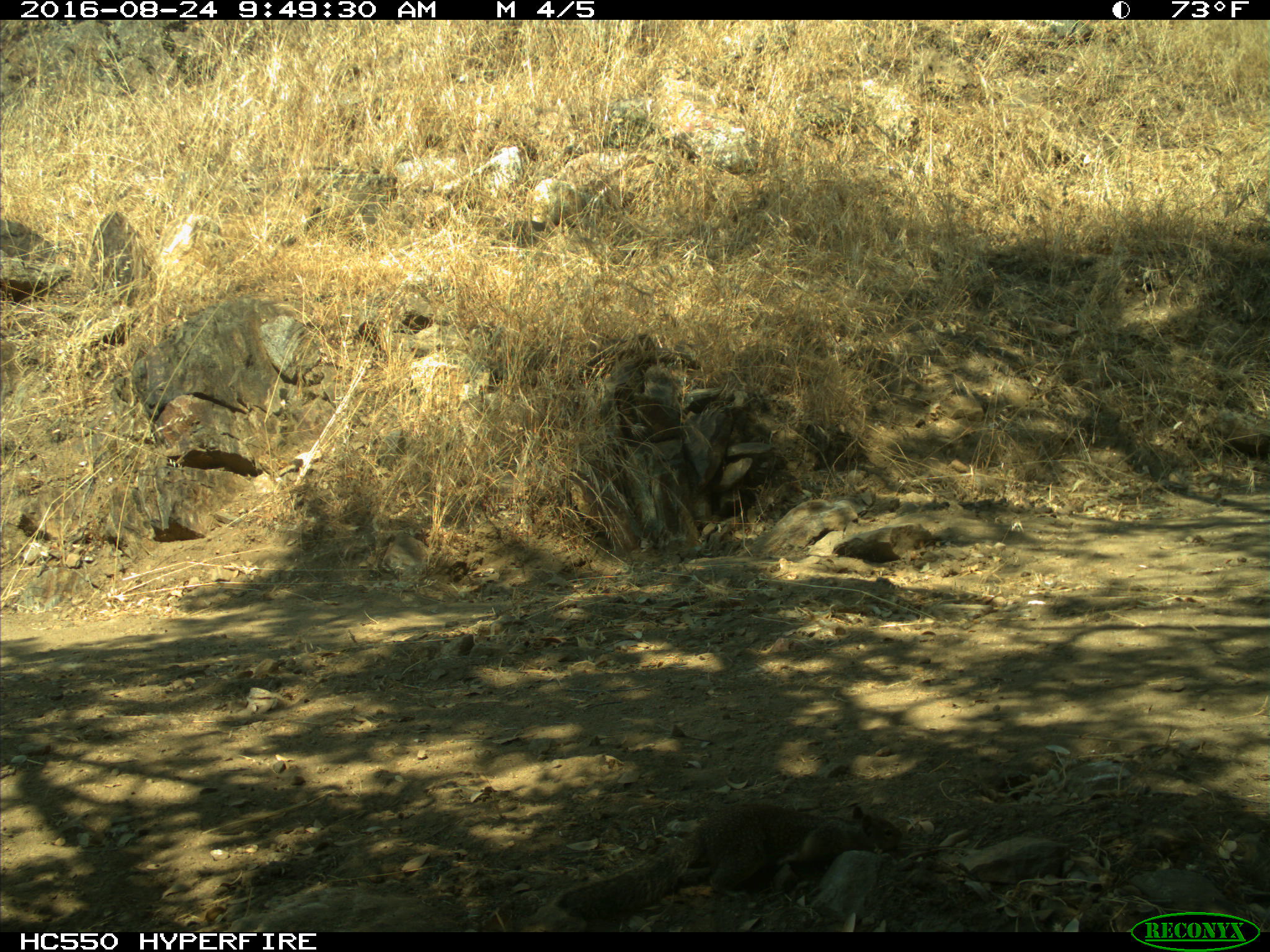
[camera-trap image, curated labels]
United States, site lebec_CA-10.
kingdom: Animalia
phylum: Chordata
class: Mammalia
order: Rodentia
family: Sciuridae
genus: Otospermophilus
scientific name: Otospermophilus beecheyi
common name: california ground squirrel